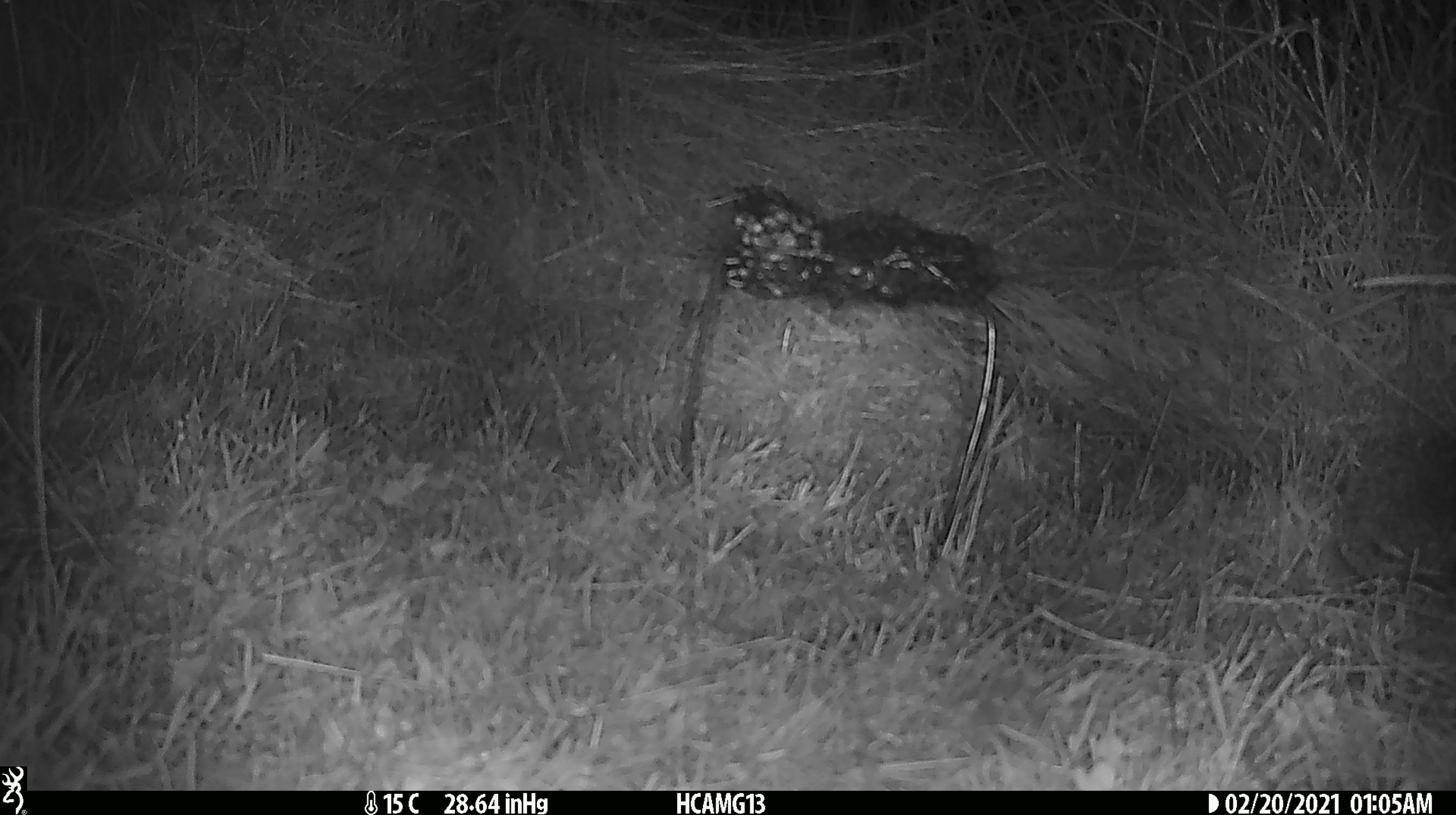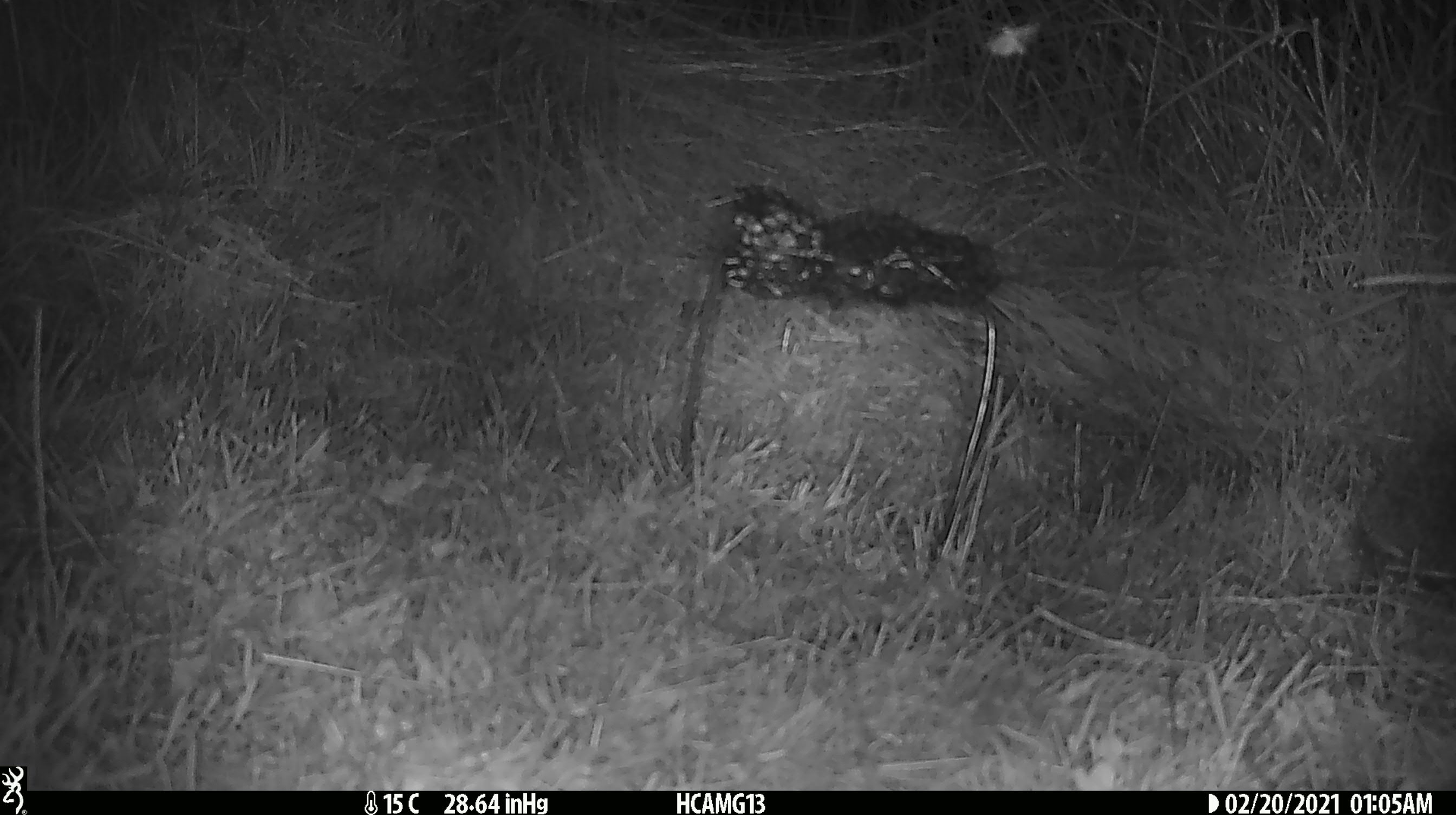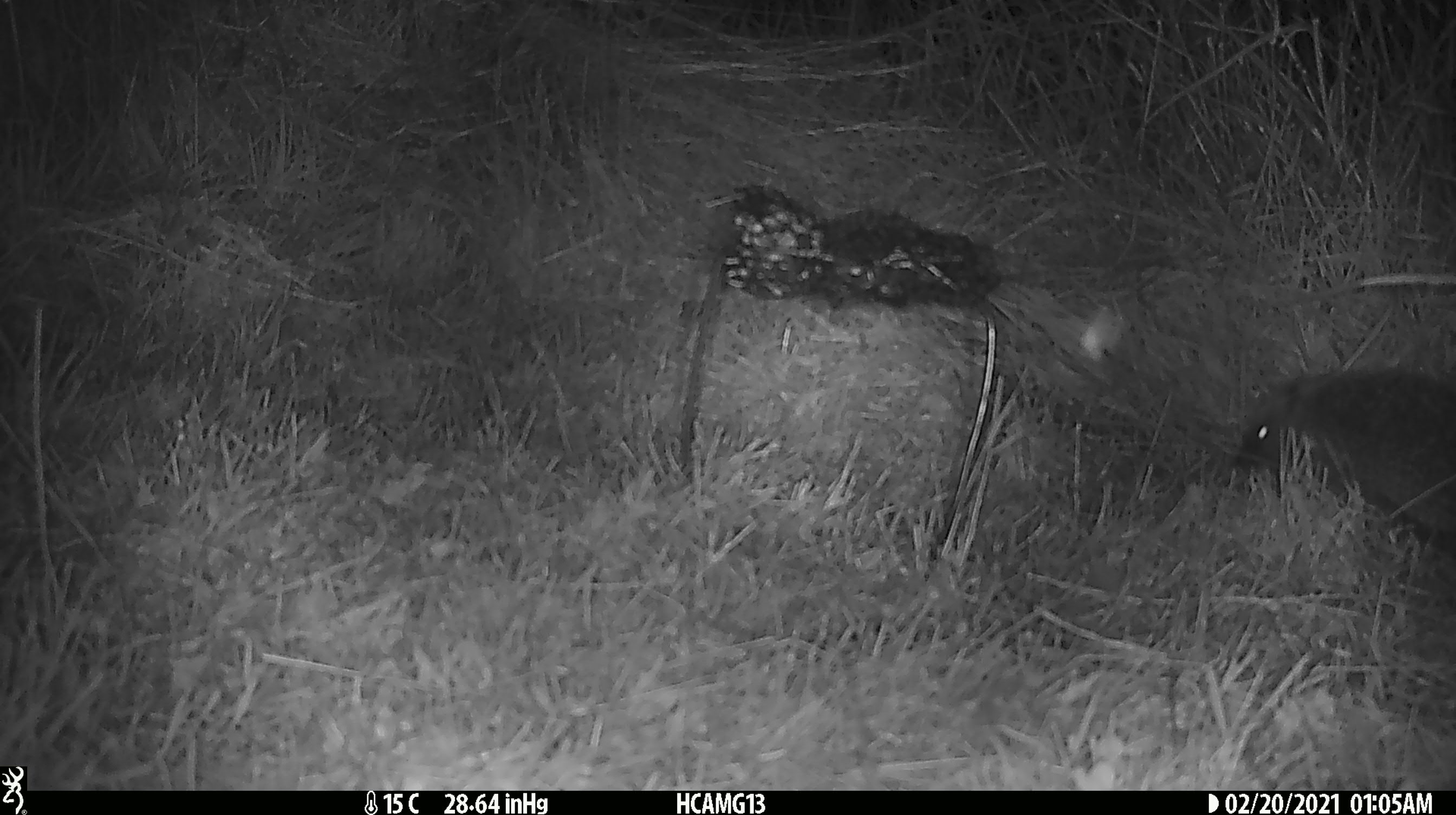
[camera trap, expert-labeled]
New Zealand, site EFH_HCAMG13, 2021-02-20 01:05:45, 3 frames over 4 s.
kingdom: Animalia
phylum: Chordata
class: Mammalia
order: Eulipotyphla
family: Erinaceidae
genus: Erinaceus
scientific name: Erinaceus europaeus europaeus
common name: european hedgehog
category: hedgehog